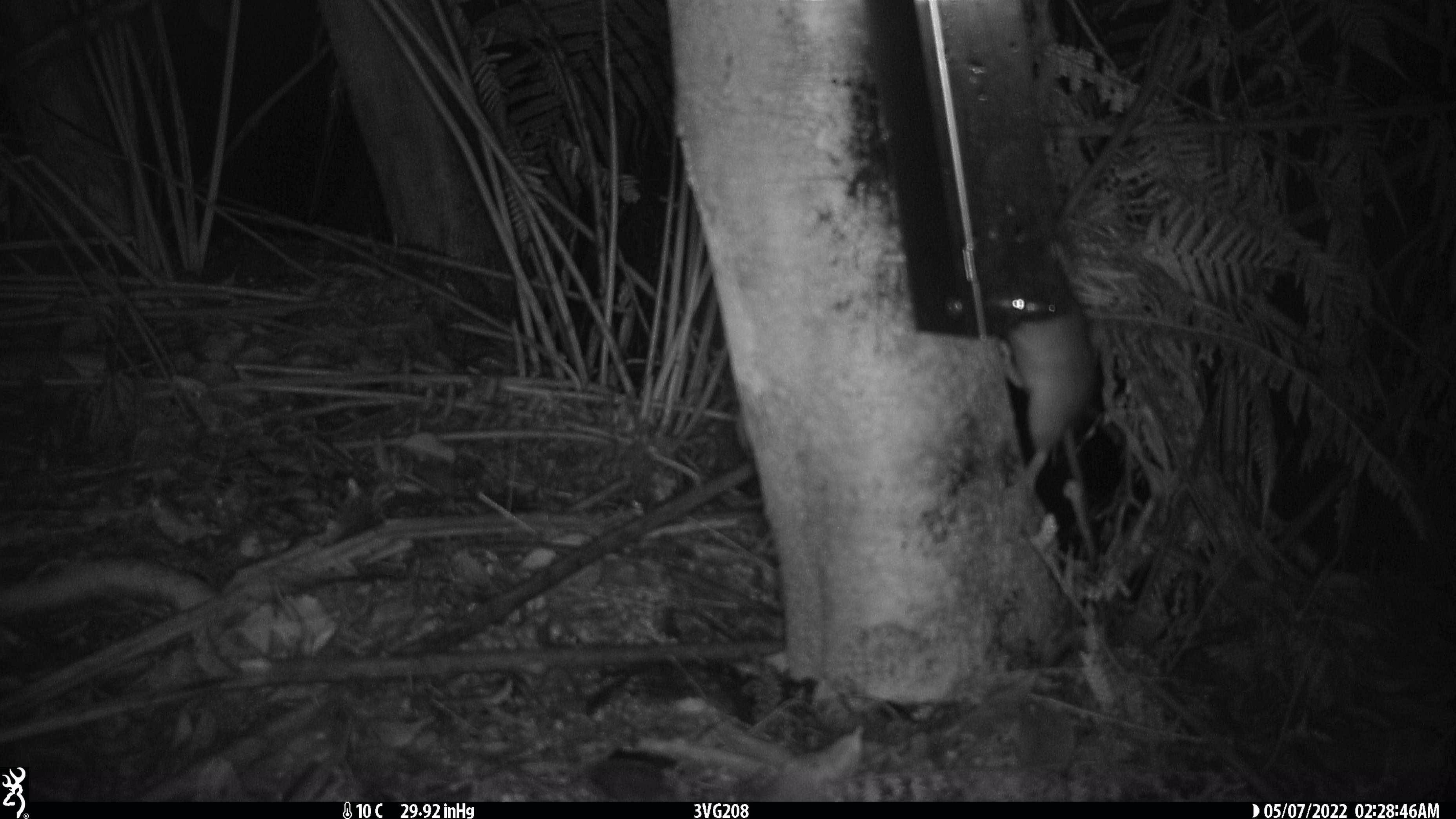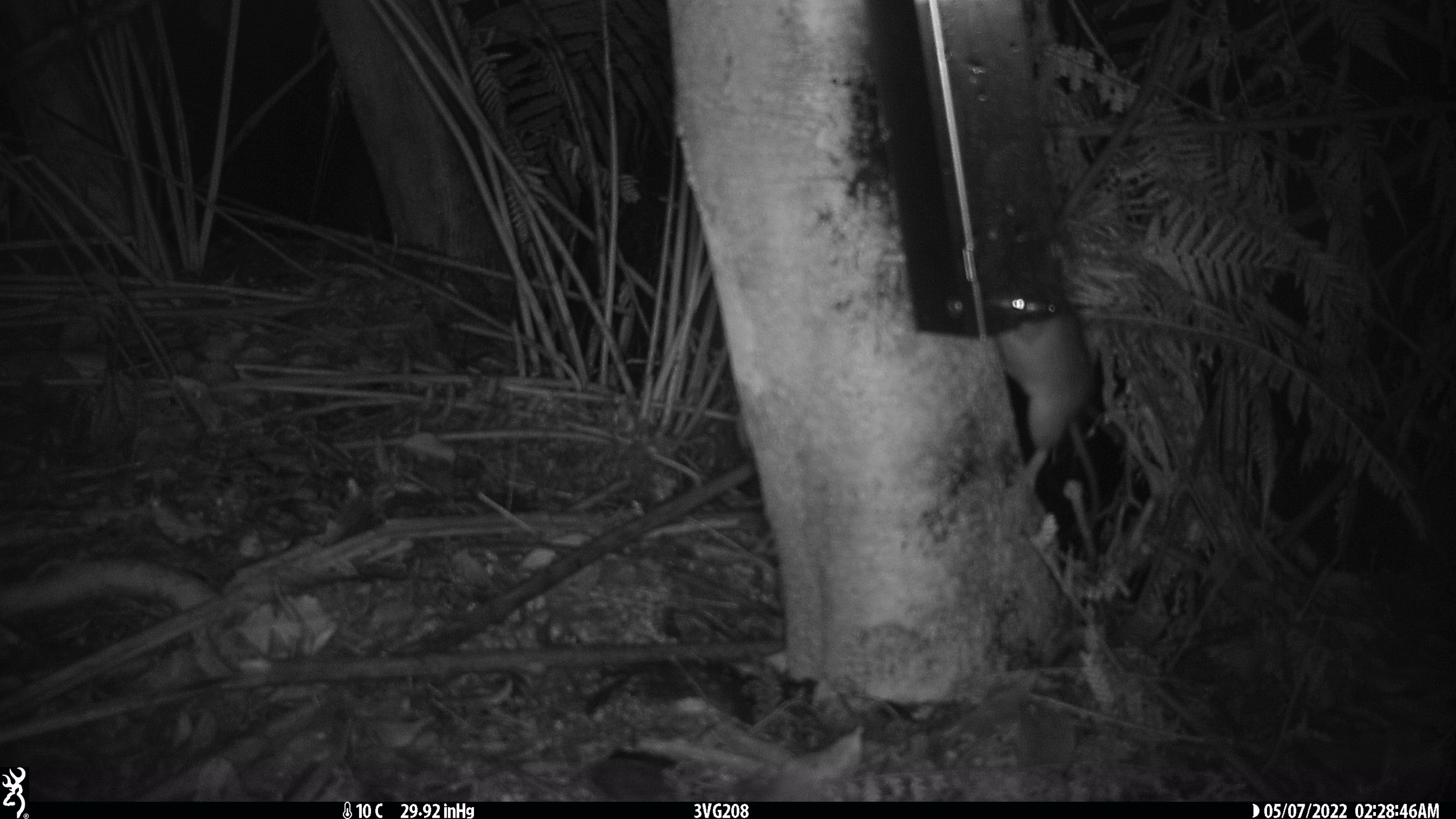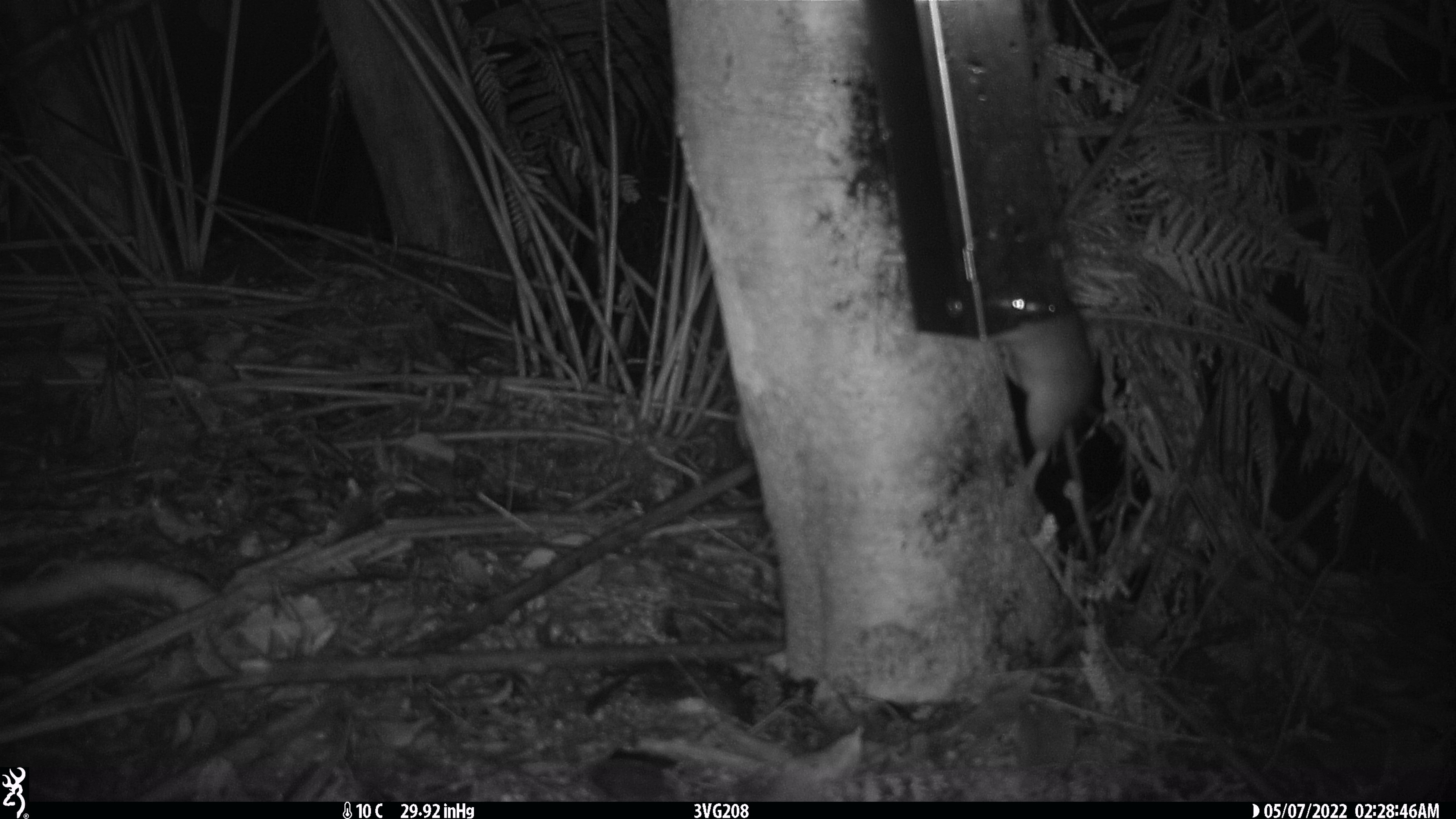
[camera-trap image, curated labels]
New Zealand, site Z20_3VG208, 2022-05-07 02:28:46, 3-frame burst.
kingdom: Animalia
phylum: Chordata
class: Mammalia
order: Rodentia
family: Muridae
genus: Rattus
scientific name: Rattus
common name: rat